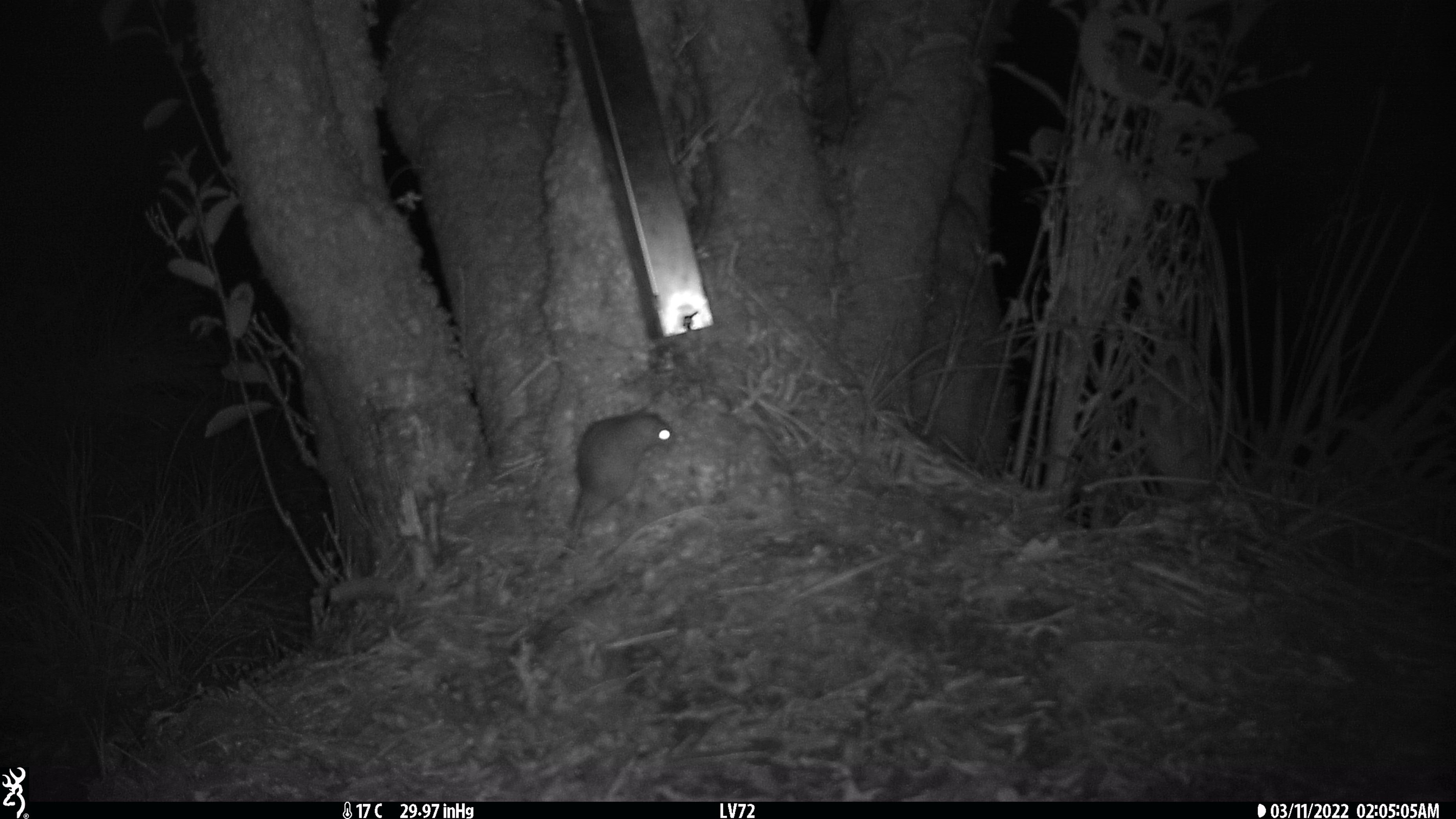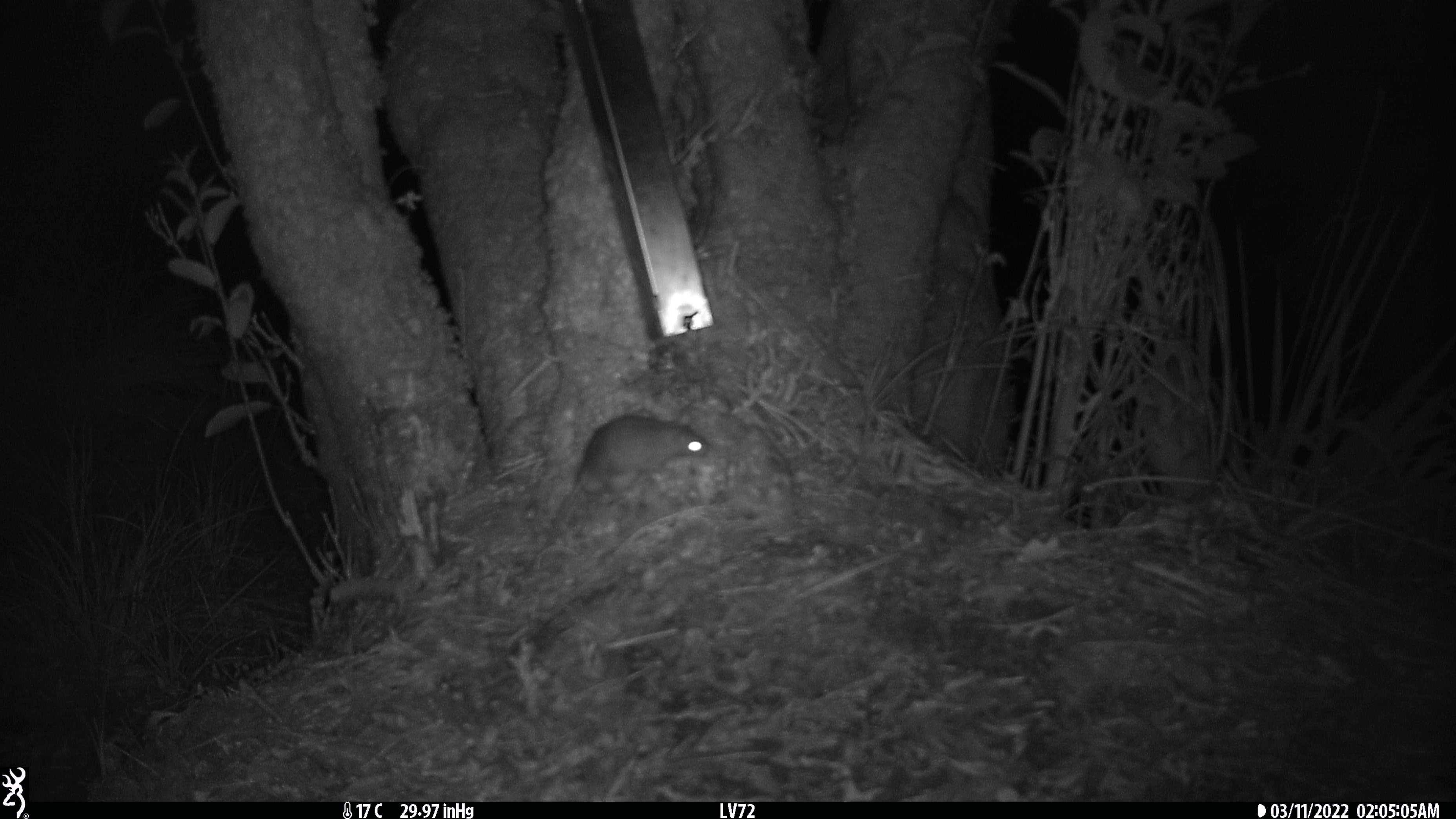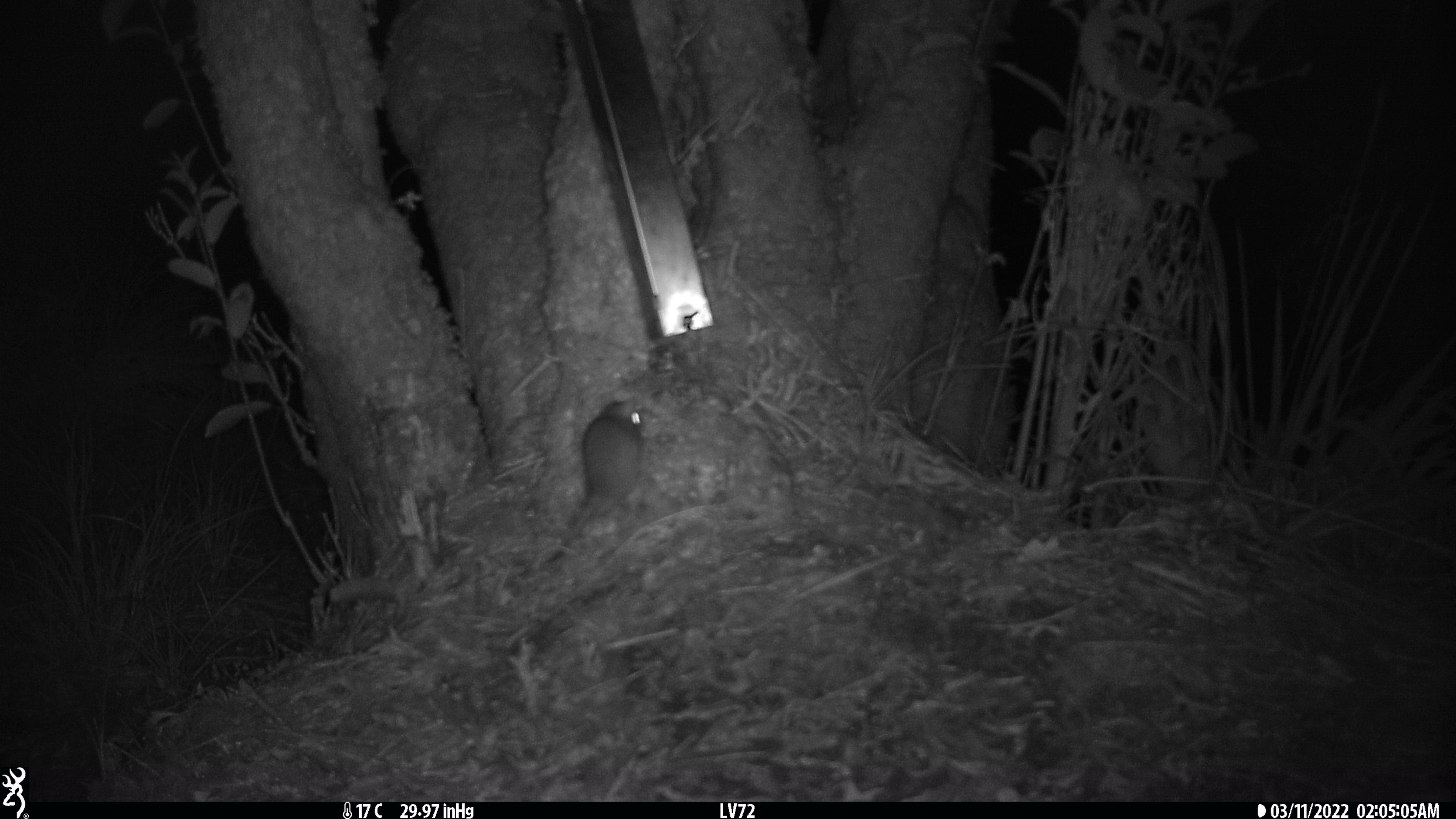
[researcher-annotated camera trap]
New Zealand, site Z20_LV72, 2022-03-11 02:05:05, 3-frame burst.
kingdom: Animalia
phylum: Chordata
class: Mammalia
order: Rodentia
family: Muridae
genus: Rattus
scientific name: Rattus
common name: rat